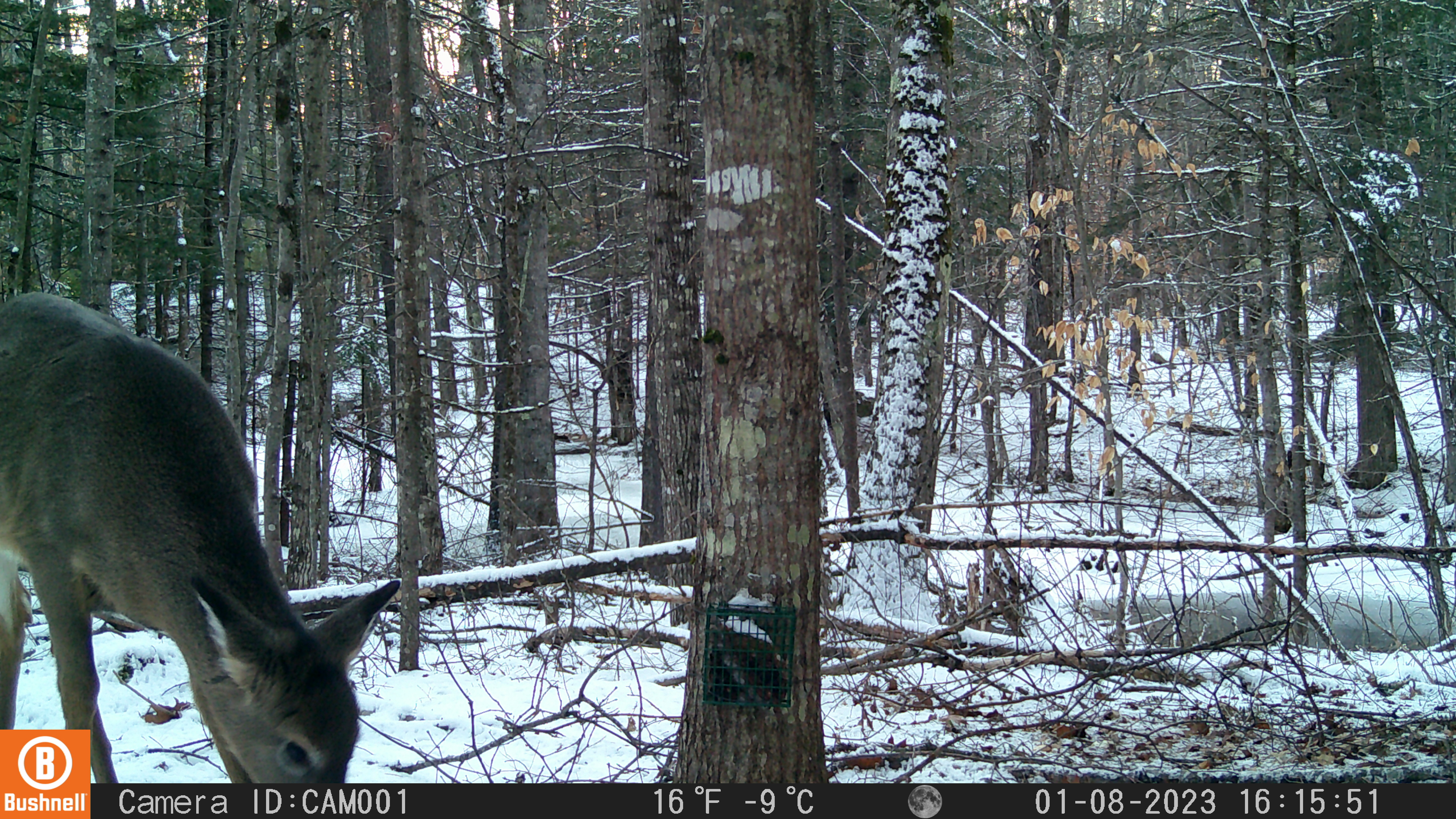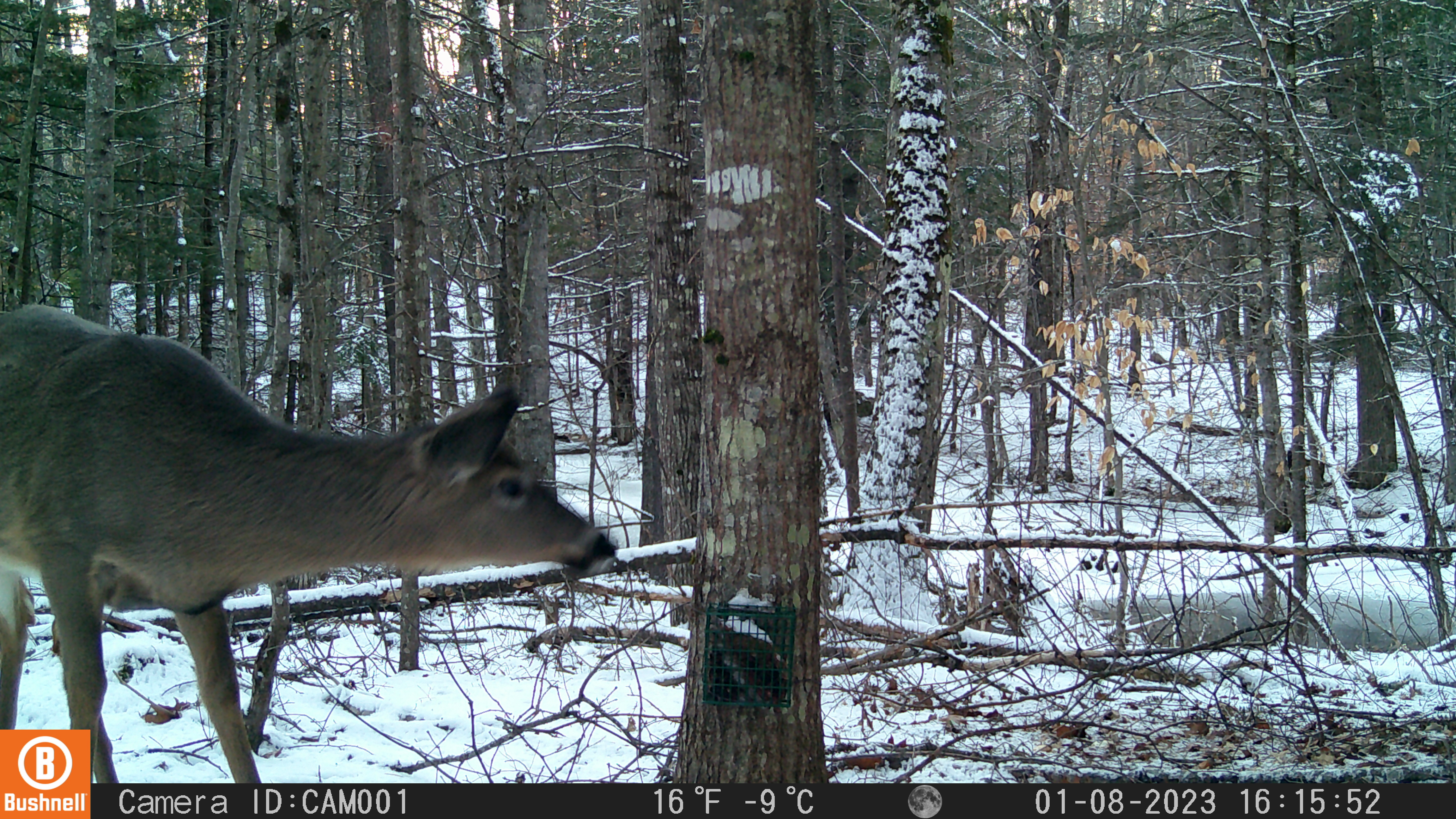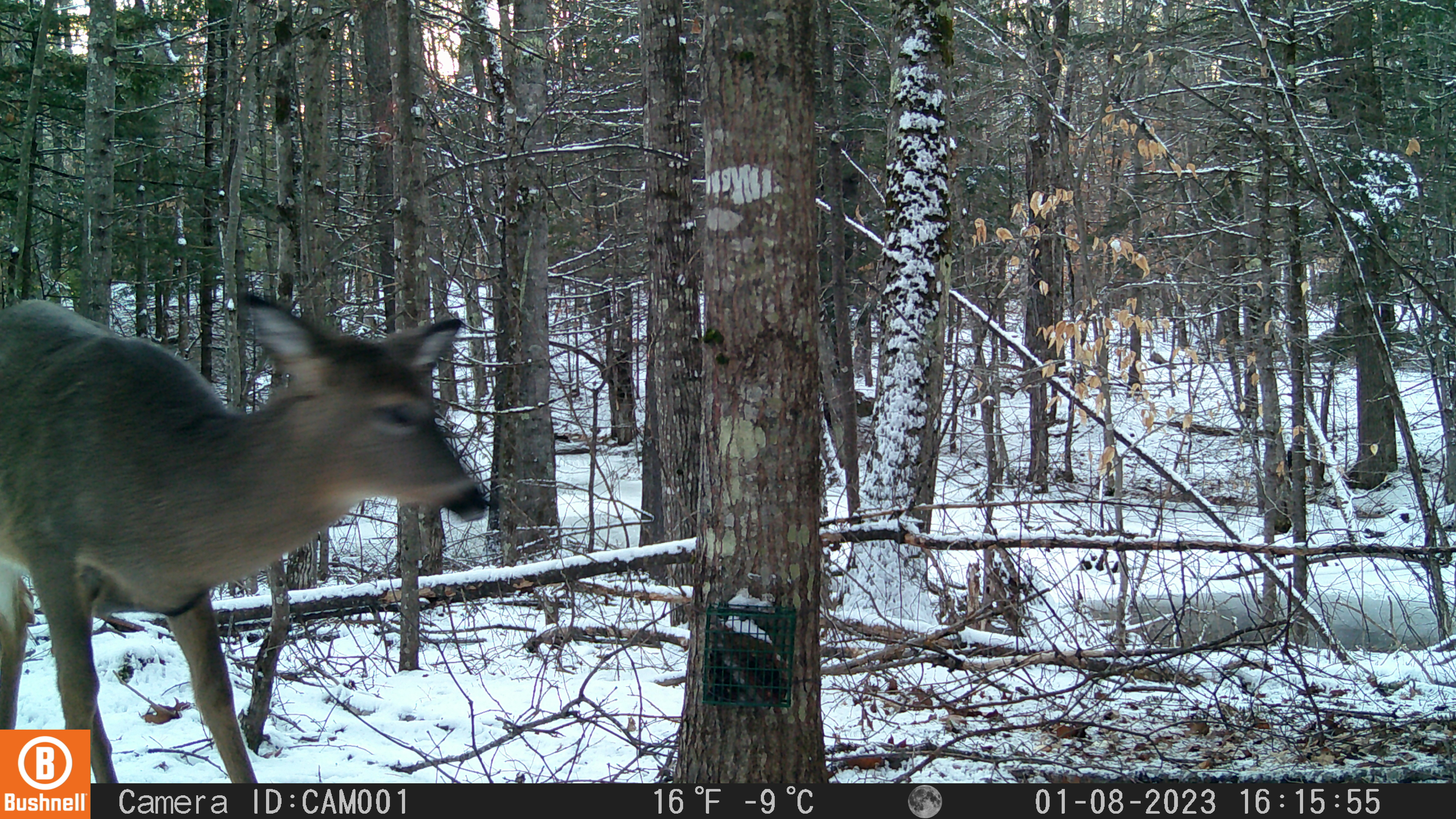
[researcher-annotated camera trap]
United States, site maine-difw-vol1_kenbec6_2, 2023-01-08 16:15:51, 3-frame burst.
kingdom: Animalia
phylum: Chordata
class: Mammalia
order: Artiodactyla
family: Cervidae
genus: Odocoileus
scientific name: Odocoileus virginianus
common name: white-tailed deer